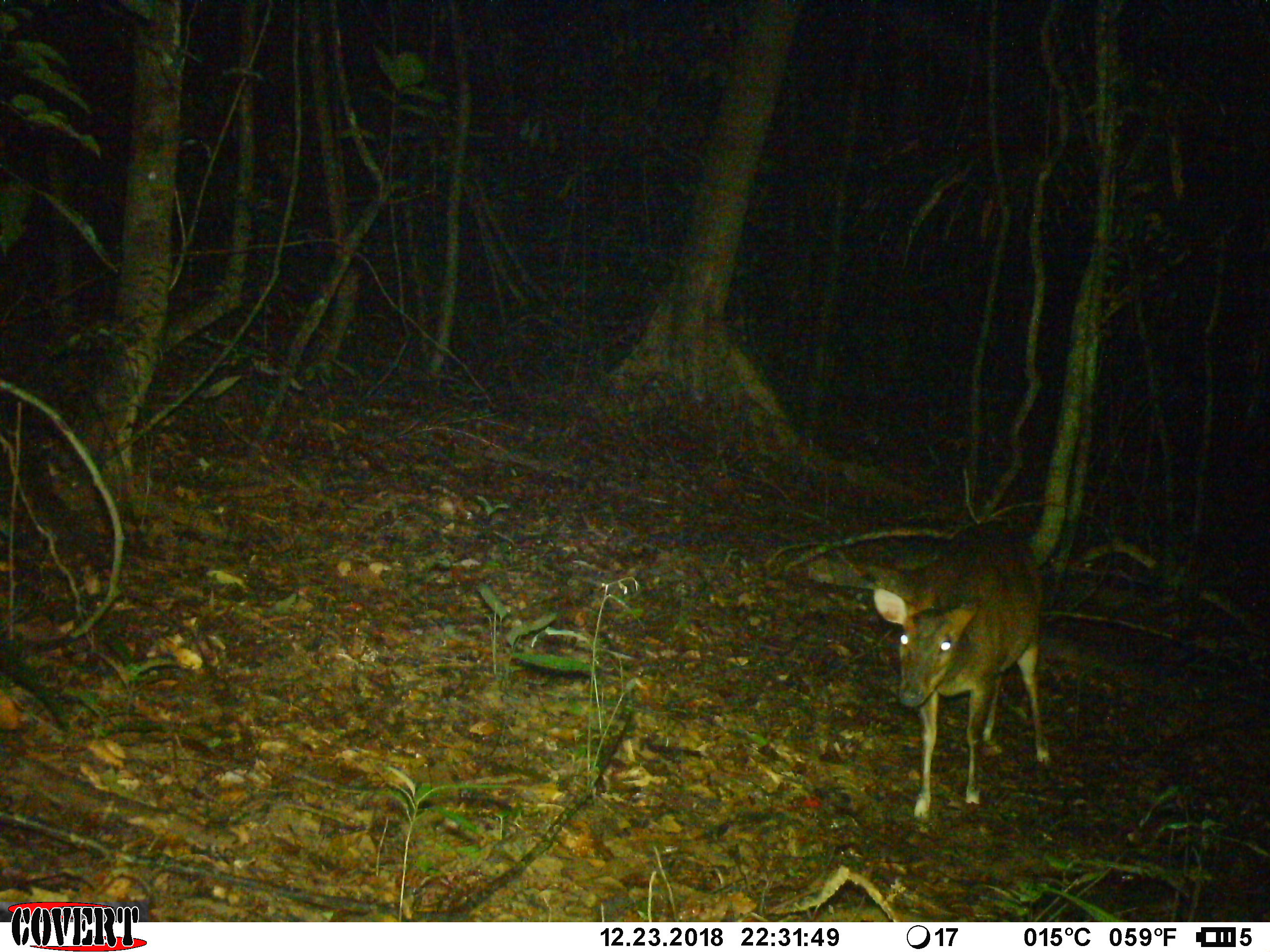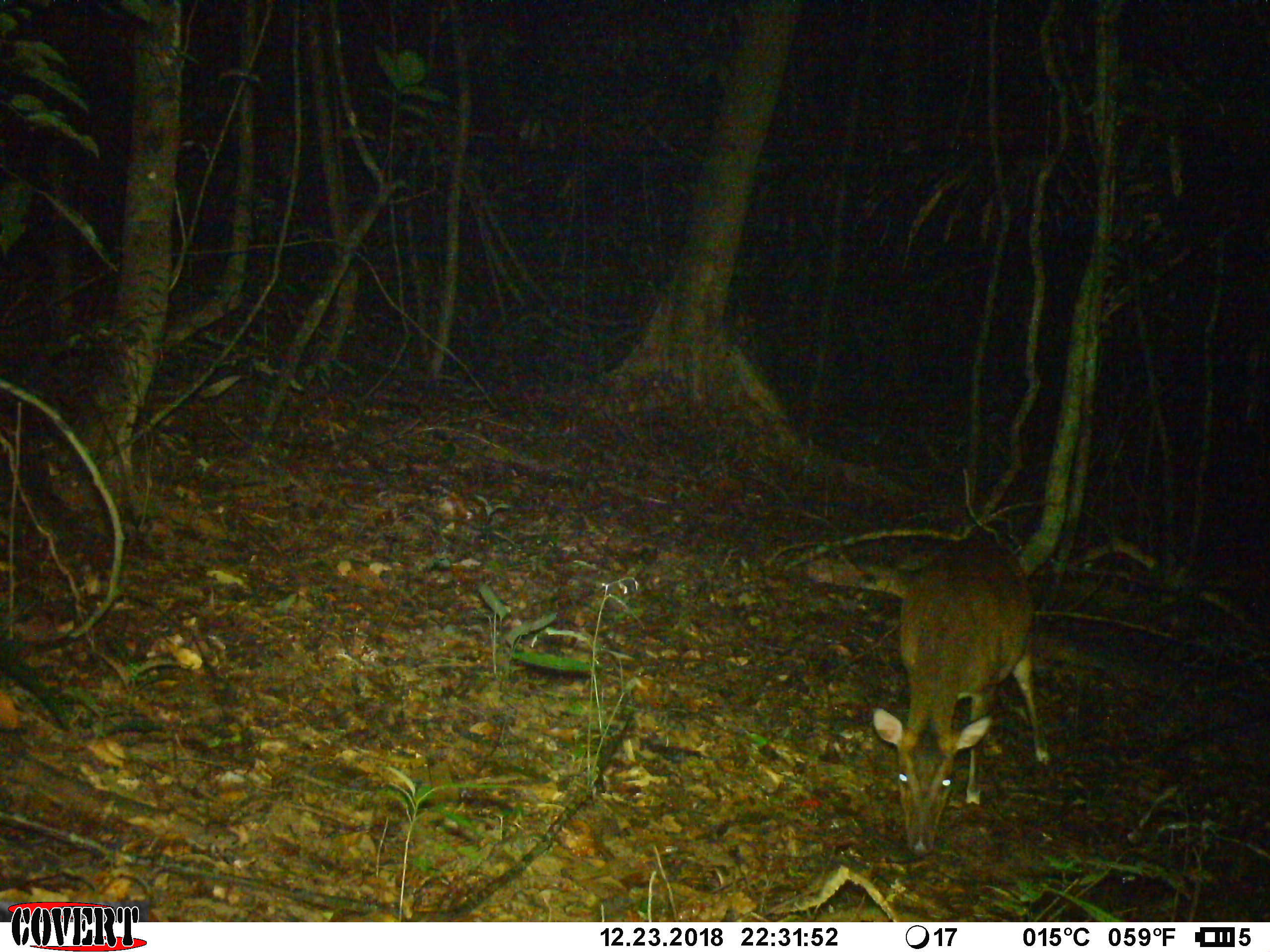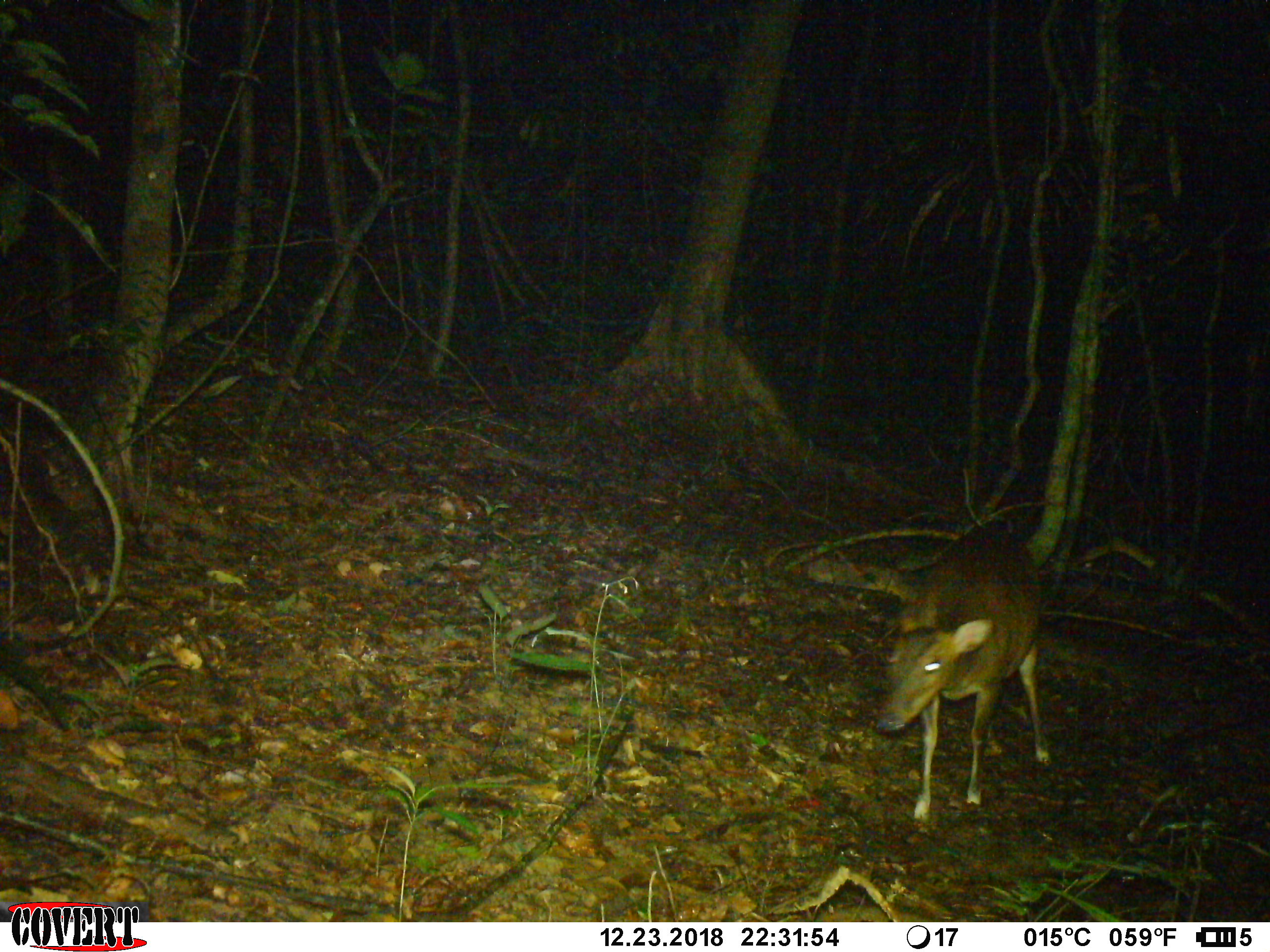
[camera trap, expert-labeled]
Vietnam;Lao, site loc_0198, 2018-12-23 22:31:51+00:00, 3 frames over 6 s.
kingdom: Animalia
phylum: Chordata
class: Mammalia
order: Artiodactyla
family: Cervidae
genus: Muntiacus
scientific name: Muntiacus vuquangensis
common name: large-antlered muntjac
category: large antlered muntjac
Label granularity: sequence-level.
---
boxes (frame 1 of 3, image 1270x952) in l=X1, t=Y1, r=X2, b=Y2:
large antlered muntjac: l=872, t=521, r=1051, b=822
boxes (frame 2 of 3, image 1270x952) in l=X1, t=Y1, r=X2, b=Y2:
large antlered muntjac: l=872, t=537, r=1051, b=856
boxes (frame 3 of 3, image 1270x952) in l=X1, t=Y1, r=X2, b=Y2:
large antlered muntjac: l=872, t=525, r=1051, b=826